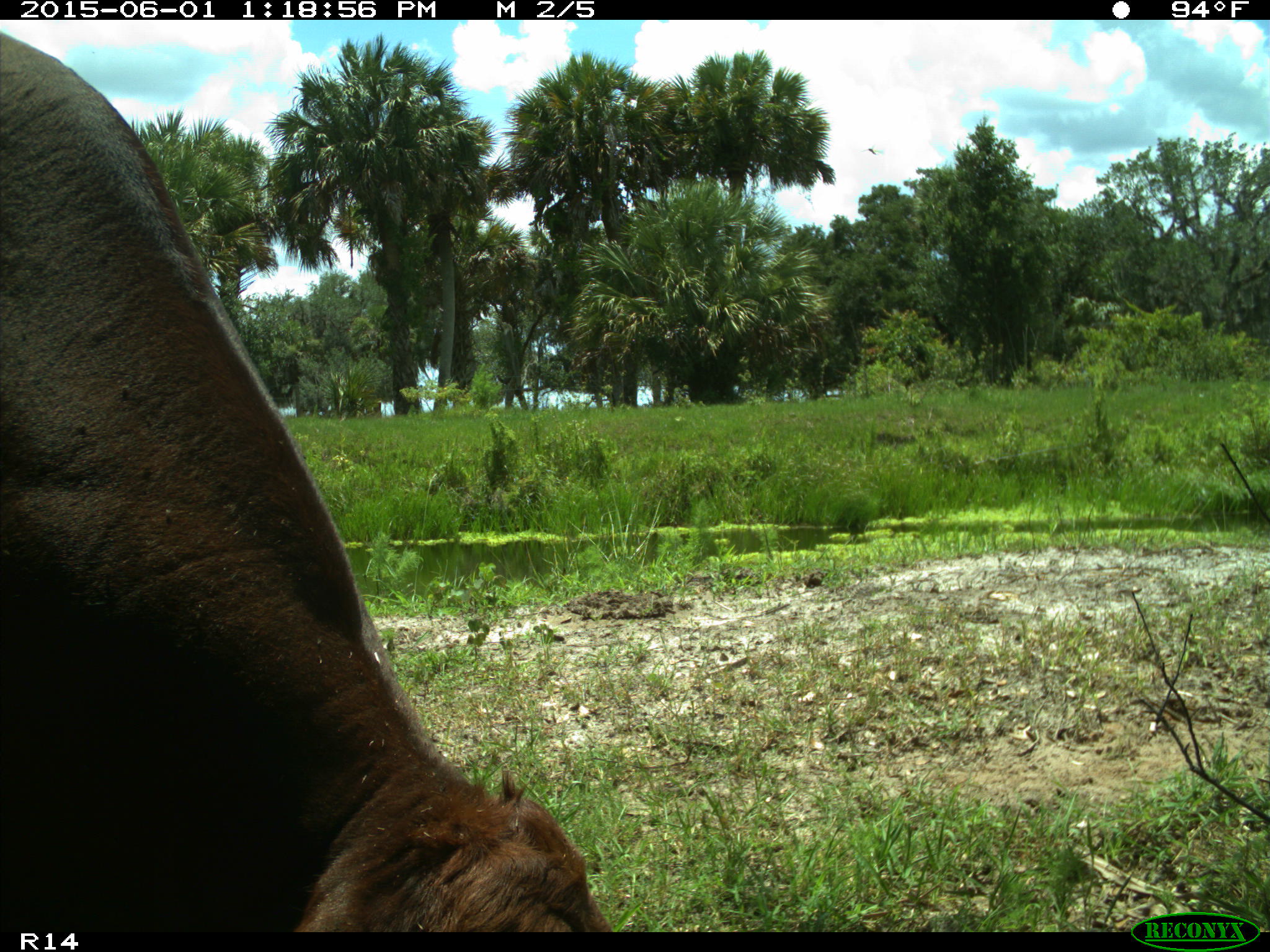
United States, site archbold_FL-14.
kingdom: Animalia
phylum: Chordata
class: Mammalia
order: Artiodactyla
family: Bovidae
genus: Bos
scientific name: Bos taurus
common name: domestic cow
Bos taurus (domestic cow).